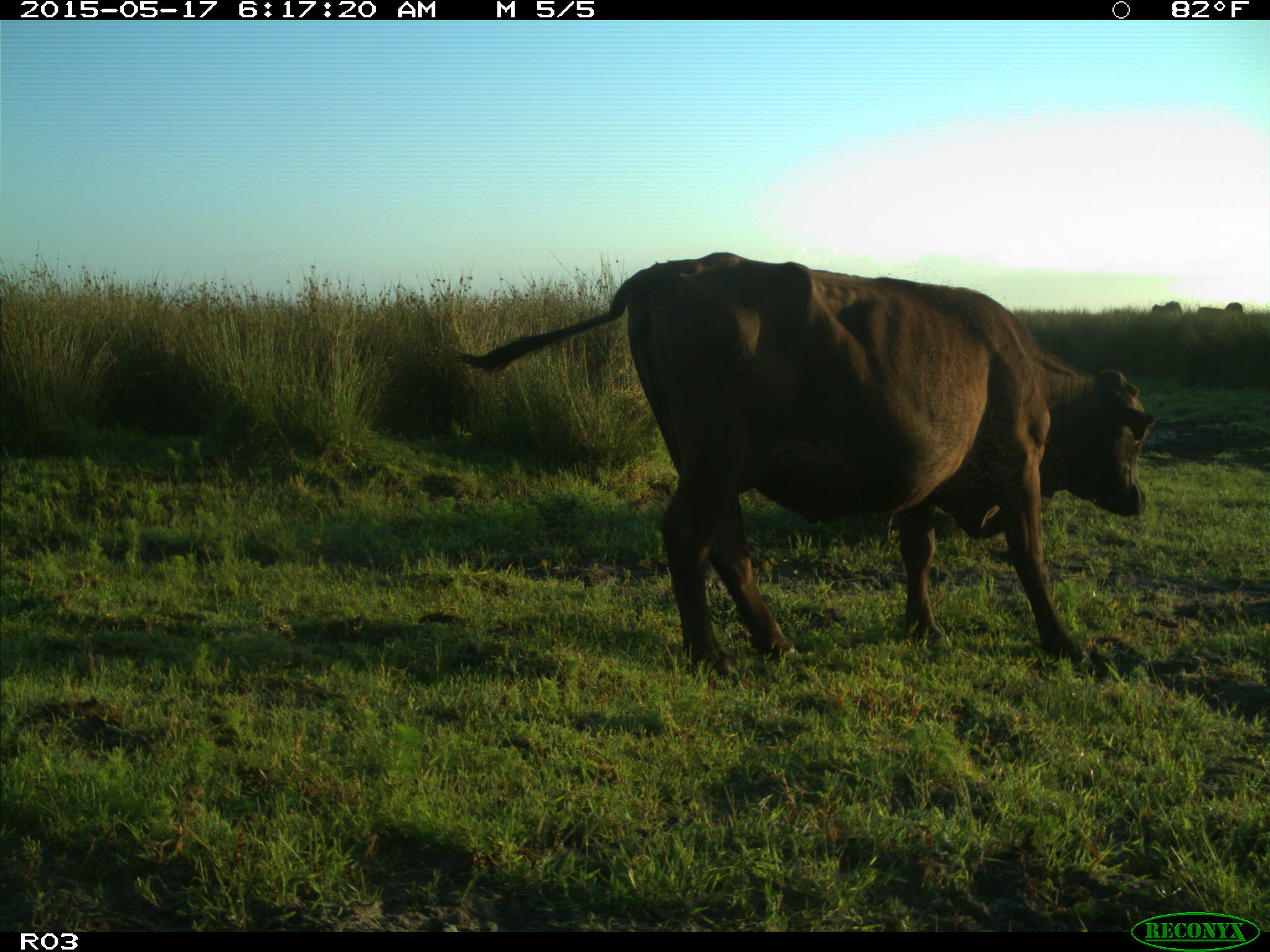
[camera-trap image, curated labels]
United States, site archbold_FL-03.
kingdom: Animalia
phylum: Chordata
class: Mammalia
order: Artiodactyla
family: Bovidae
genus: Bos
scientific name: Bos taurus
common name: domestic cow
Bos taurus (domestic cow).